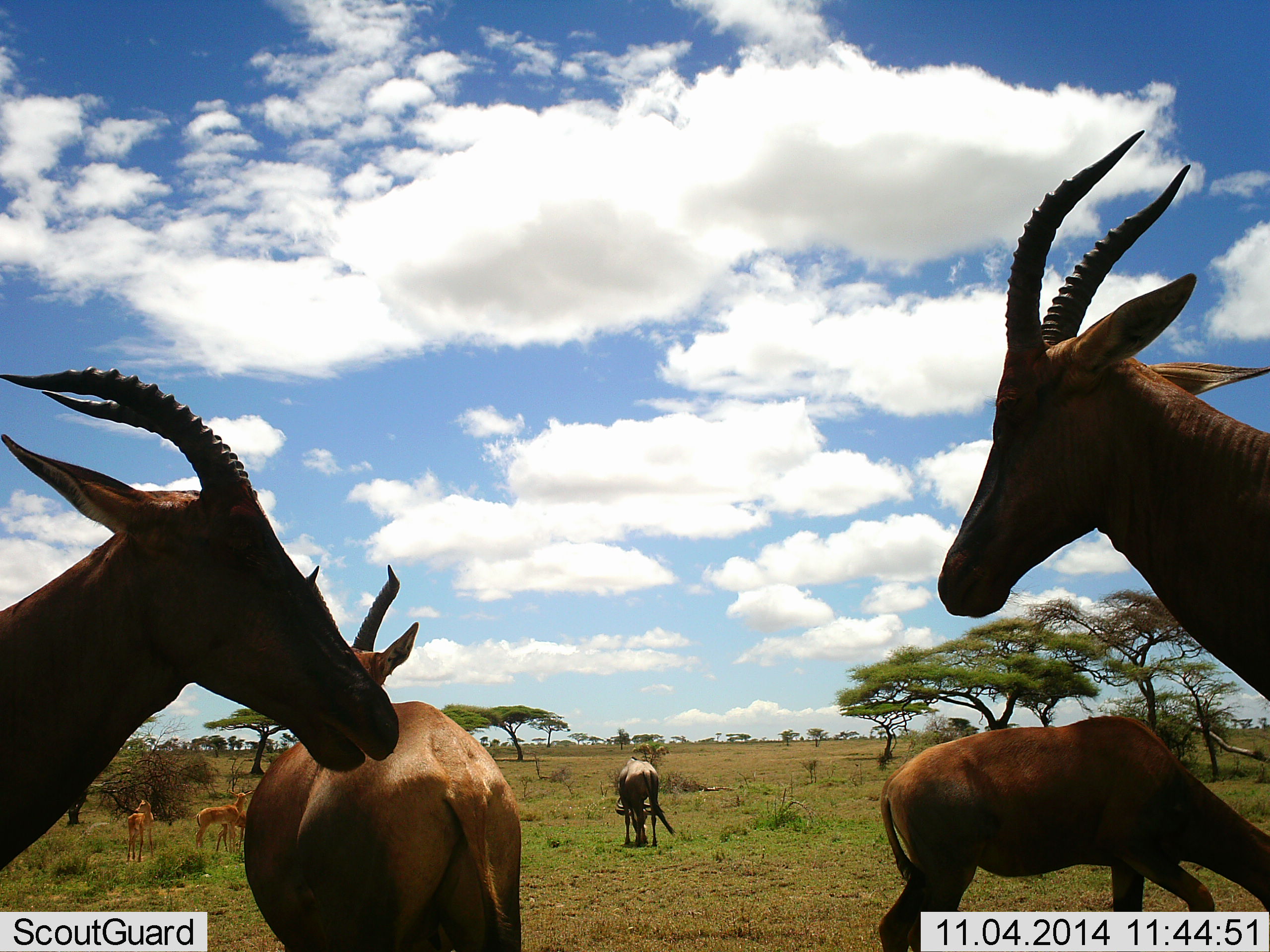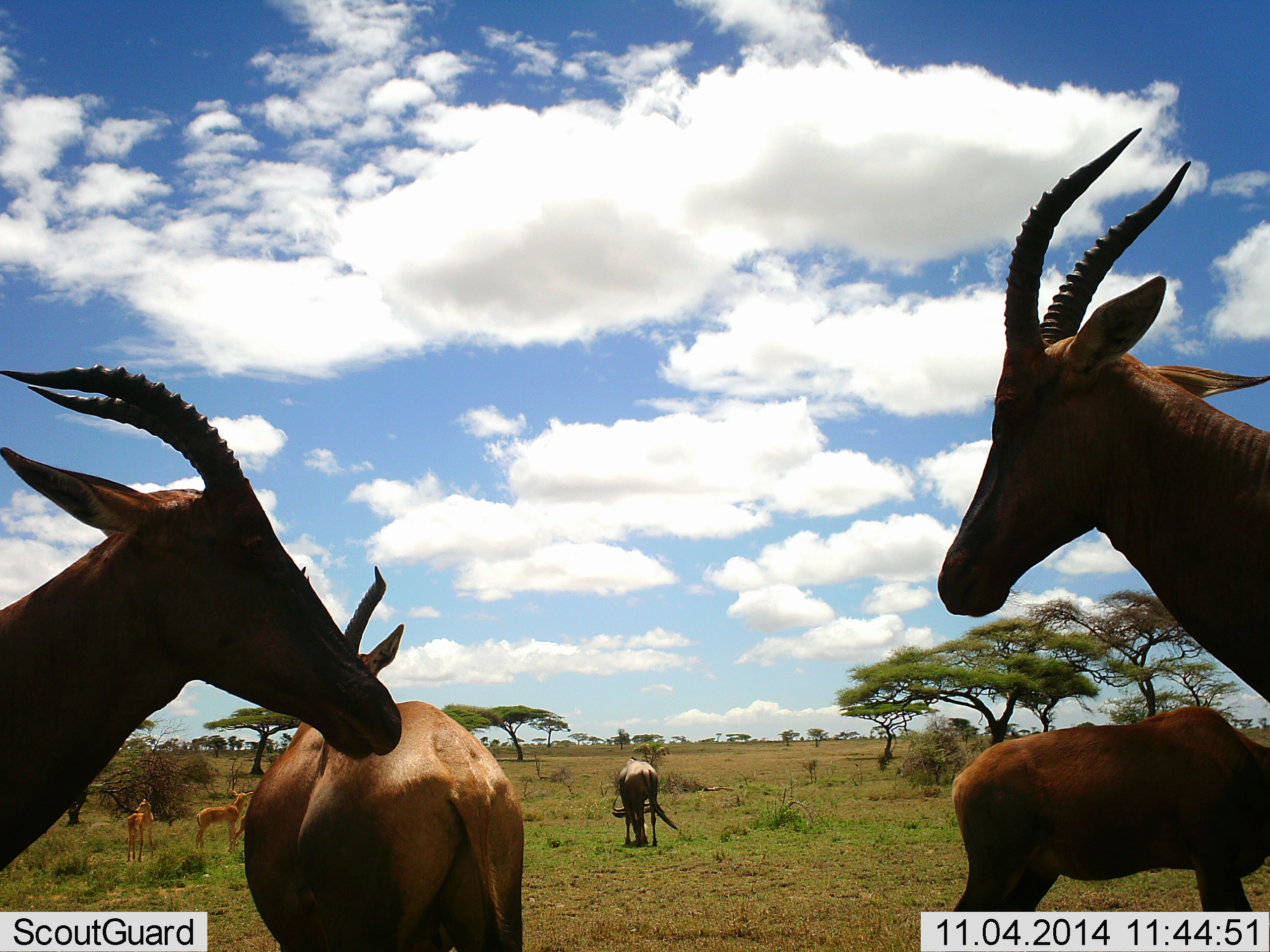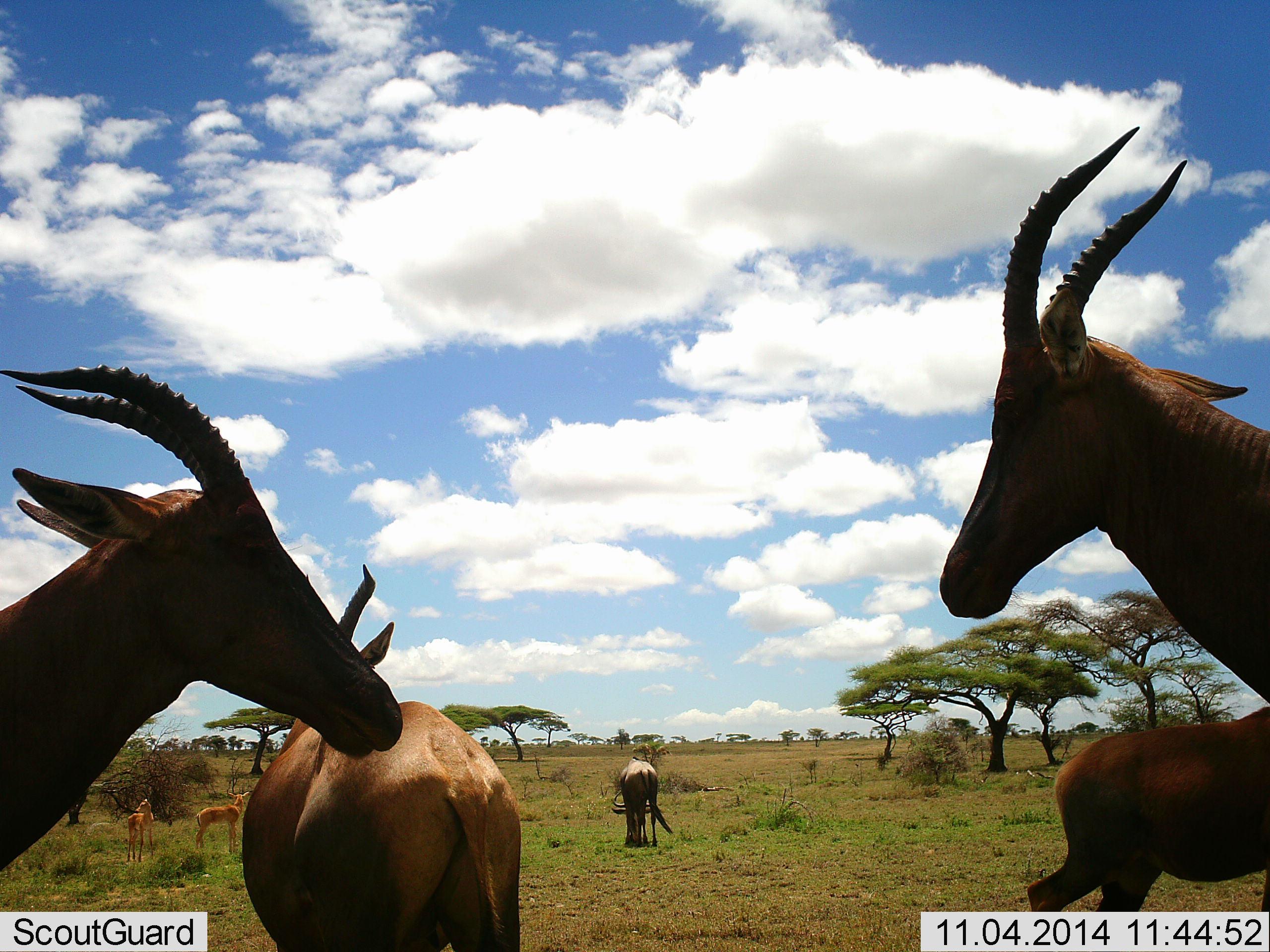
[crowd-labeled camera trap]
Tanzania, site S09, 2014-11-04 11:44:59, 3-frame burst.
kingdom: Animalia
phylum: Chordata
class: Mammalia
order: Artiodactyla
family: Bovidae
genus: Damaliscus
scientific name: Damaliscus lunatus jimela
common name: topi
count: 5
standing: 90%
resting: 0%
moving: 30%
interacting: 10%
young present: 25%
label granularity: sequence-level